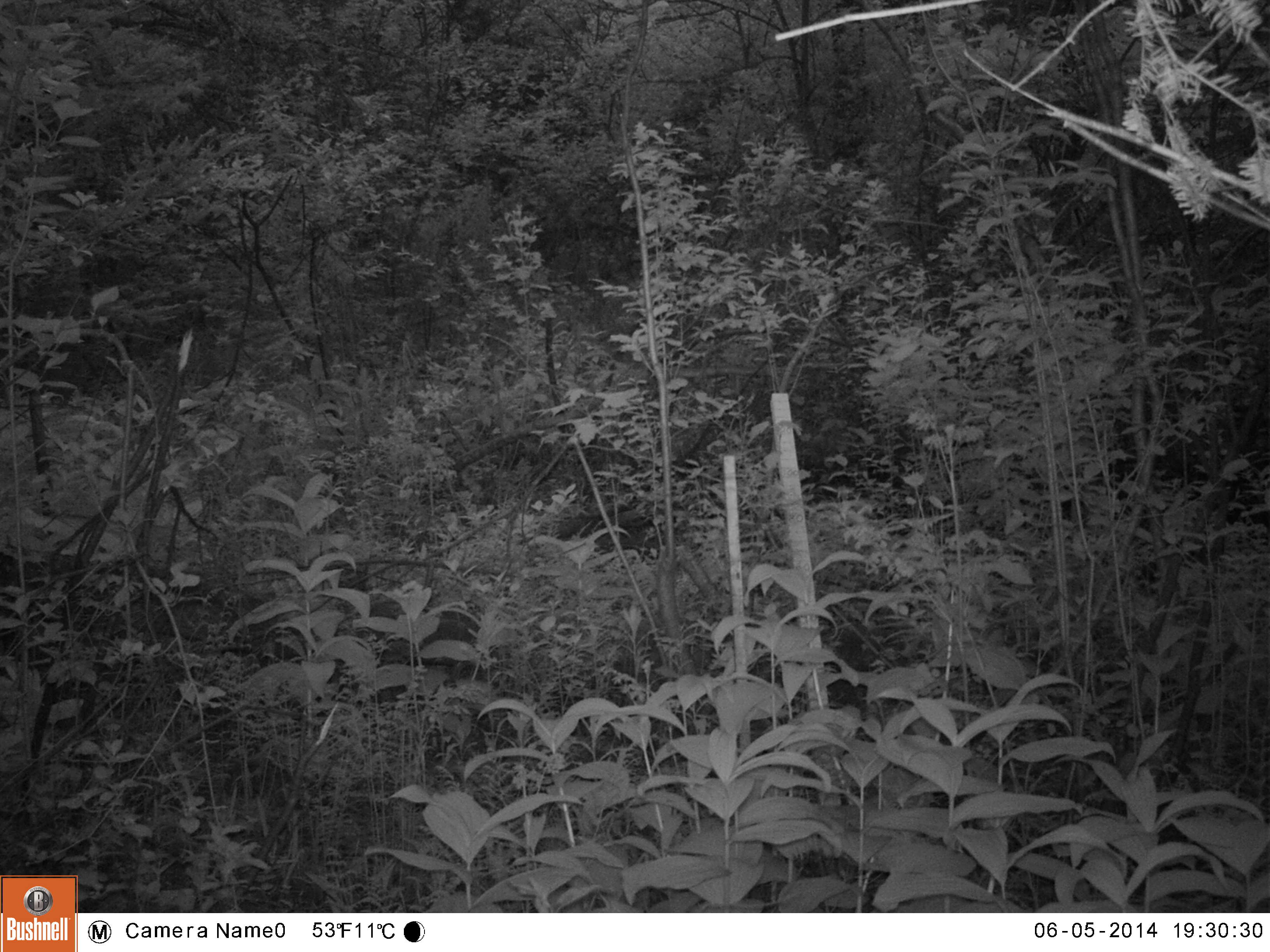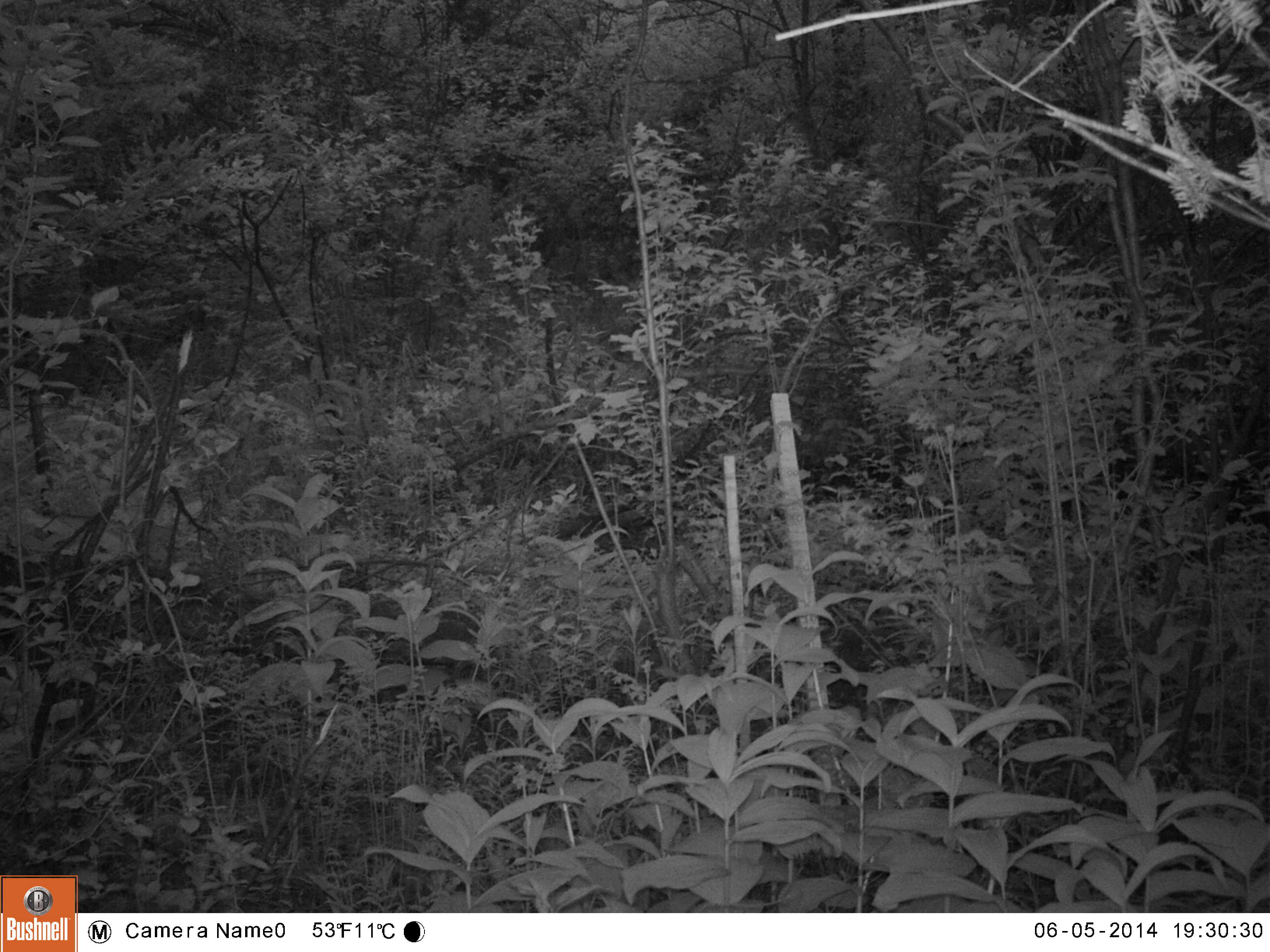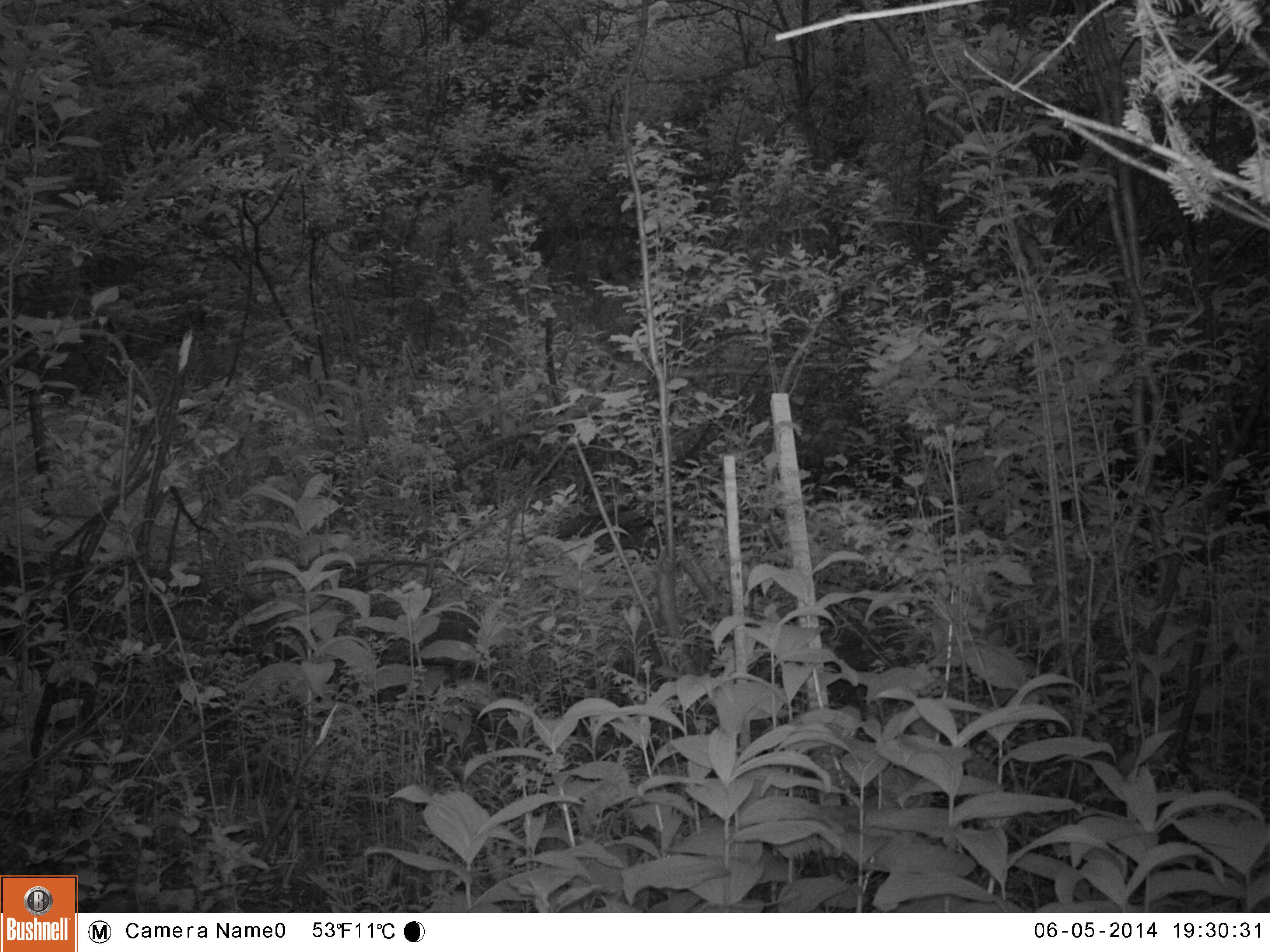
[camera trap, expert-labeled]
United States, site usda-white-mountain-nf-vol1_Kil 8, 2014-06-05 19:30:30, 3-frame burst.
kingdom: Animalia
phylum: Chordata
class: Mammalia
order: Artiodactyla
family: Cervidae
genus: Odocoileus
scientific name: Odocoileus virginianus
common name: white-tailed deer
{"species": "white-tailed deer (Odocoileus virginianus)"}